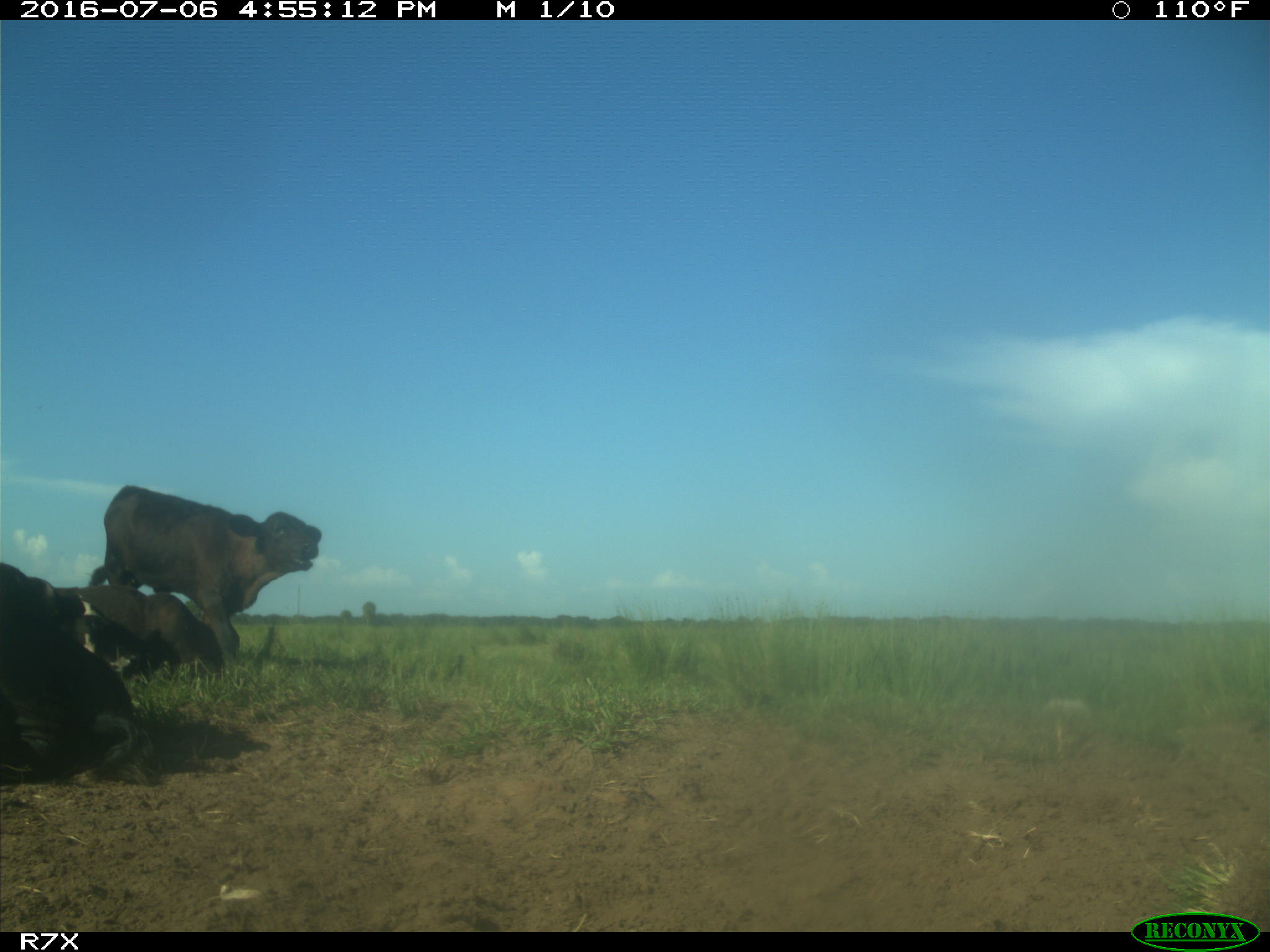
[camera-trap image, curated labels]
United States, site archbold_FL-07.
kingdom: Animalia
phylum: Chordata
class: Mammalia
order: Artiodactyla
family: Bovidae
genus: Bos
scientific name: Bos taurus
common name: domestic cow